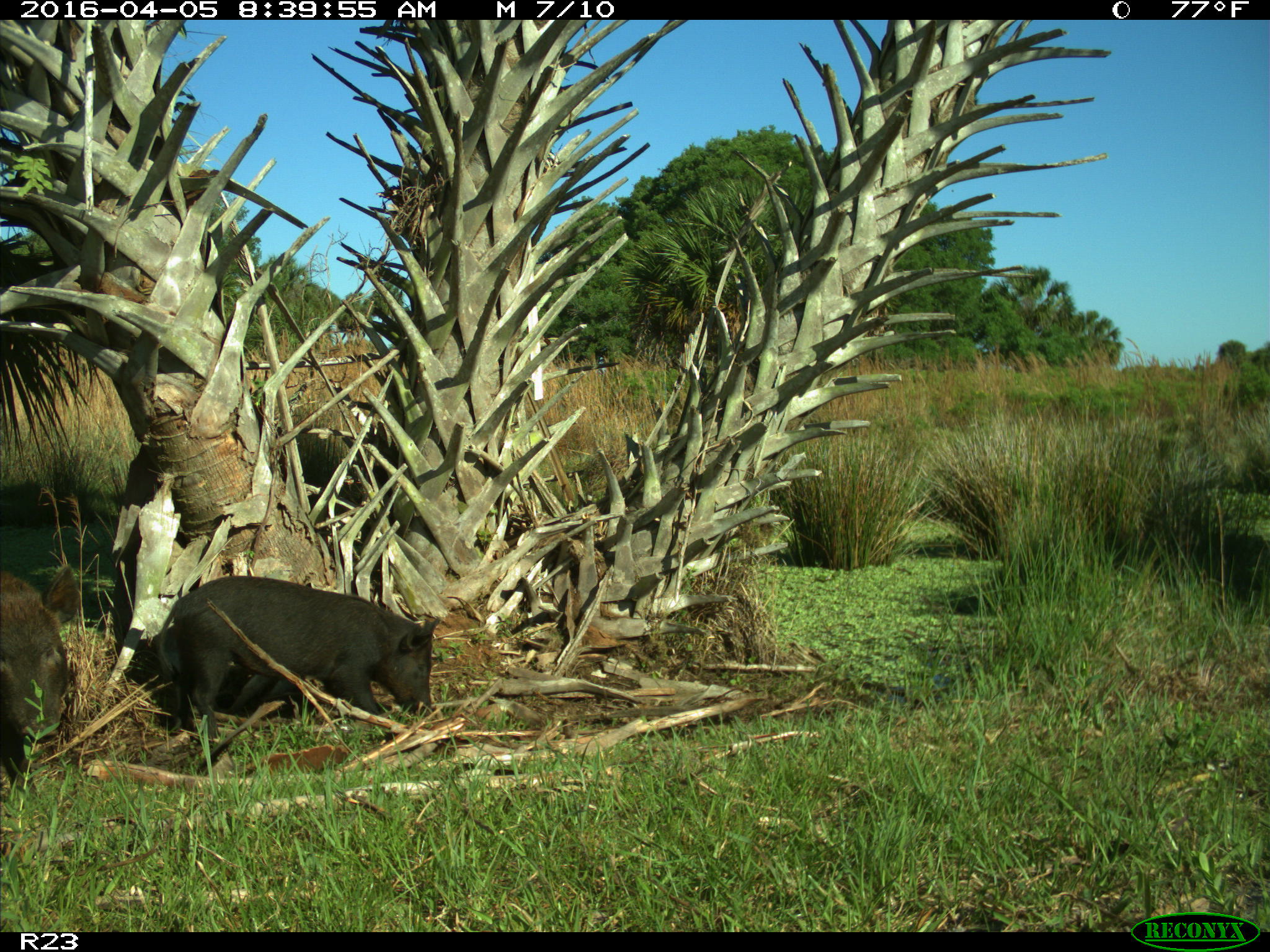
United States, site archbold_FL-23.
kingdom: Animalia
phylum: Chordata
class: Mammalia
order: Artiodactyla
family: Suidae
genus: Sus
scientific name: Sus scrofa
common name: wild boar